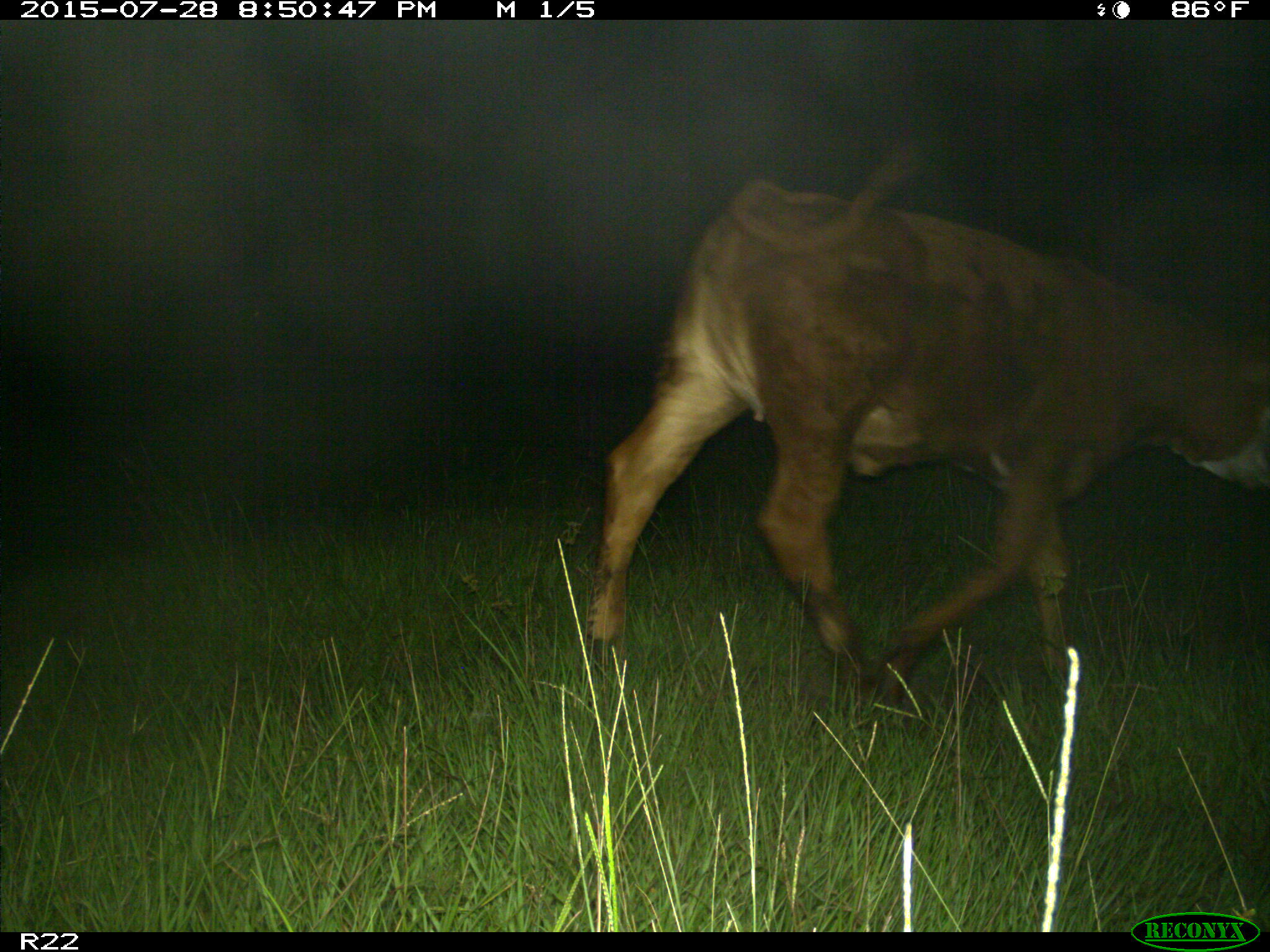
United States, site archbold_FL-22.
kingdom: Animalia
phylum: Chordata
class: Mammalia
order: Artiodactyla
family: Bovidae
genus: Bos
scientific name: Bos taurus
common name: domestic cow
Bos taurus (domestic cow).